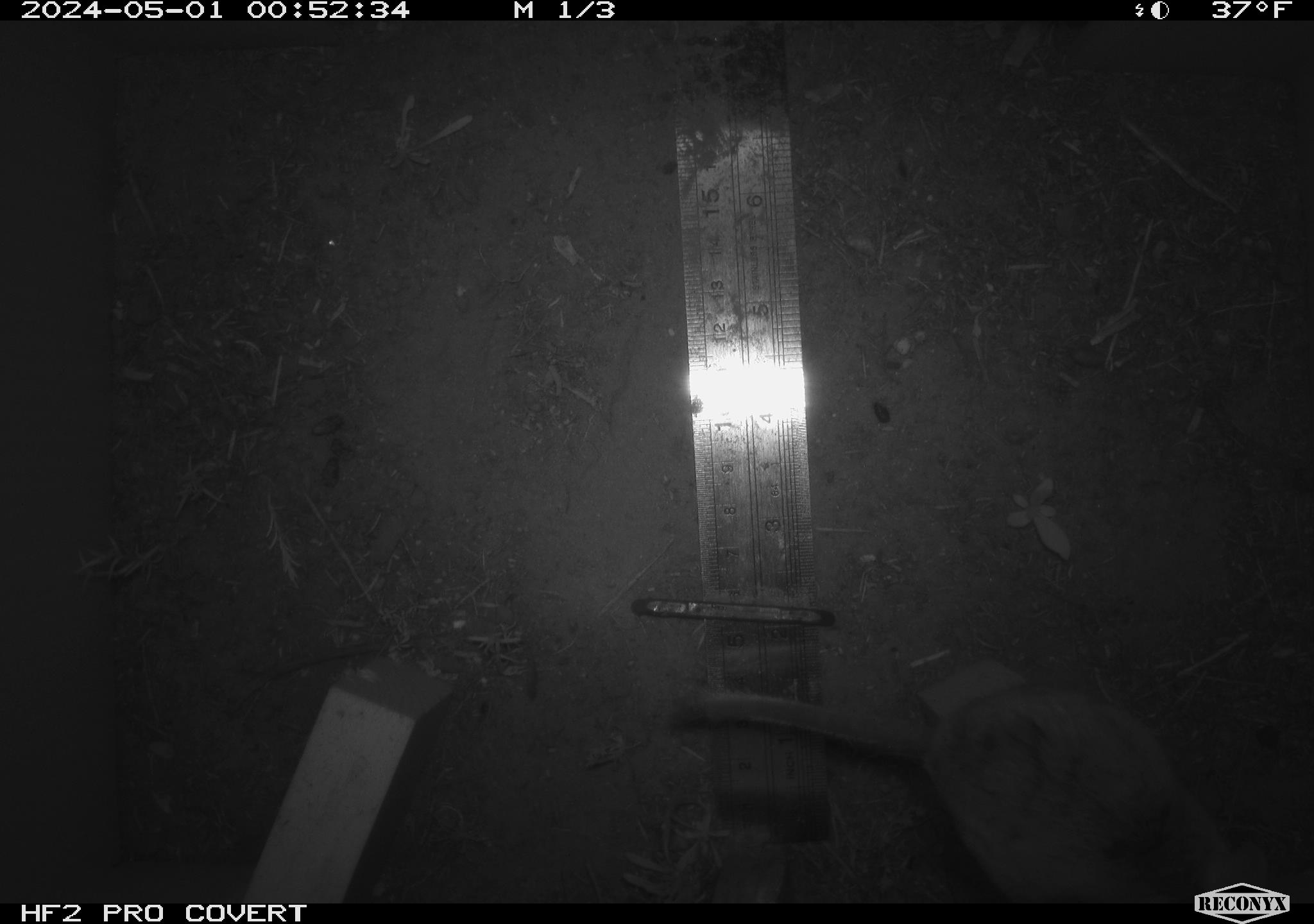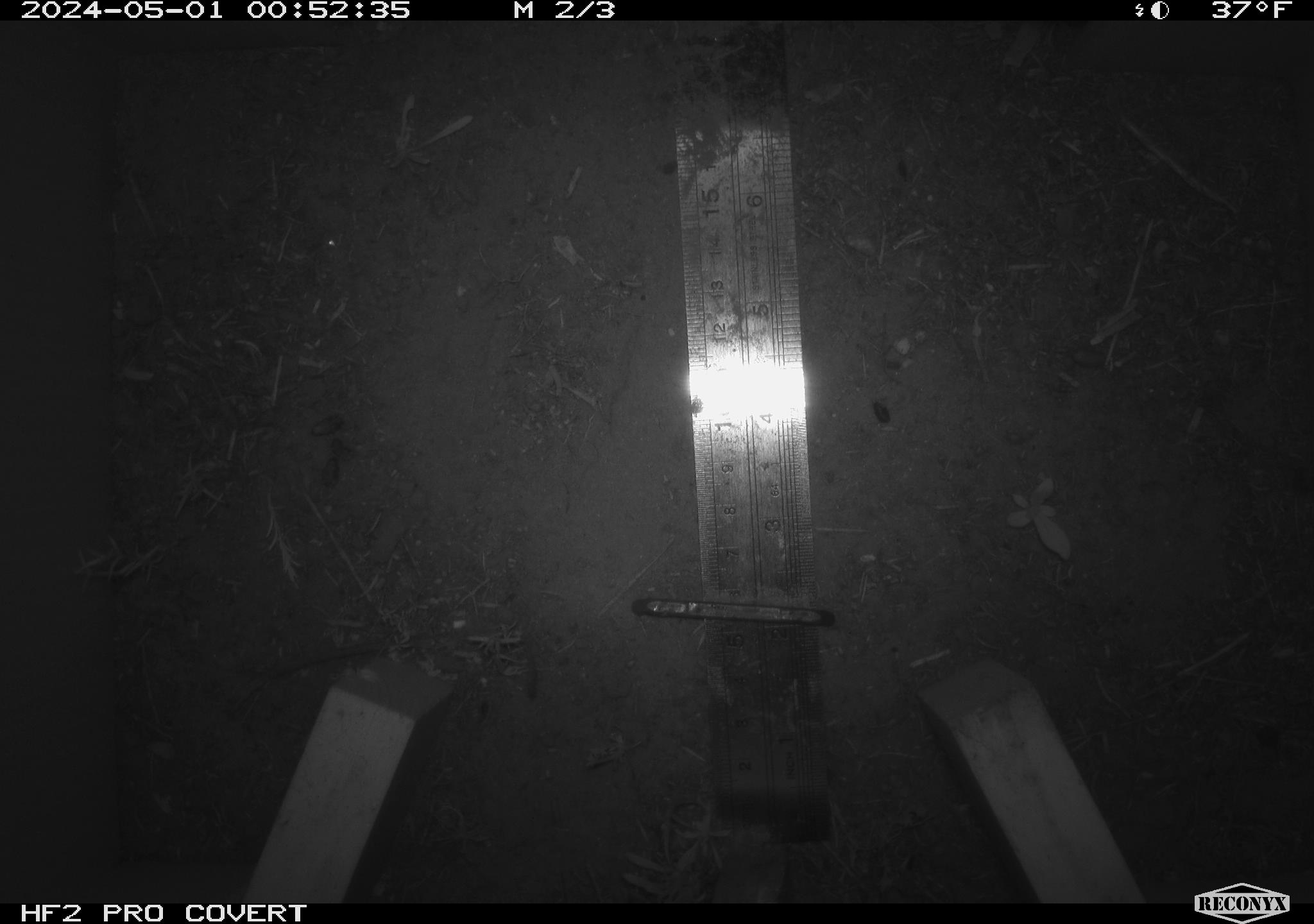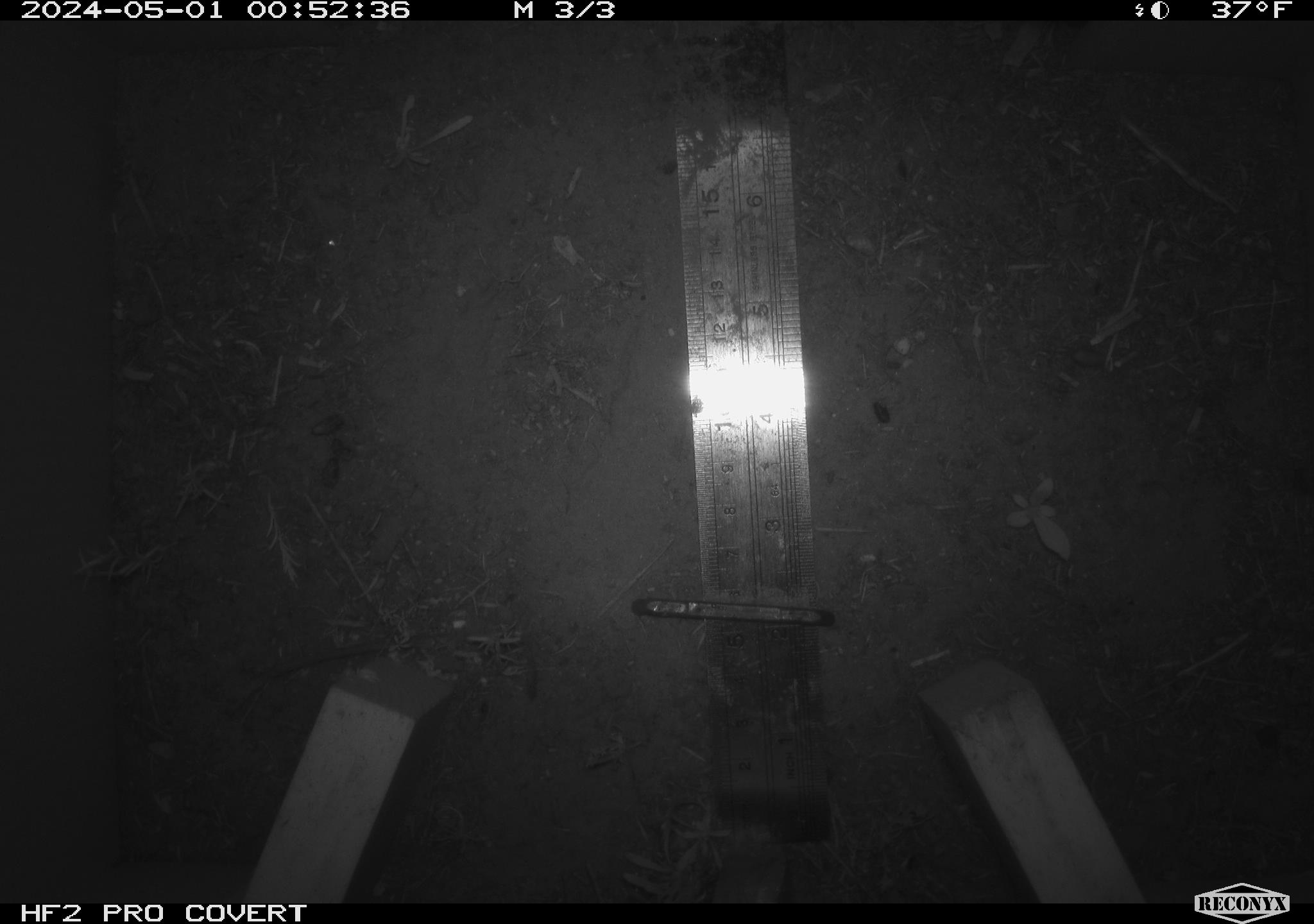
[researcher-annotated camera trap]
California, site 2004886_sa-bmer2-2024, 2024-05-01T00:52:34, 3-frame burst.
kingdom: Animalia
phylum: Chordata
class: Mammalia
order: Rodentia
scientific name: Rodentia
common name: woodrat or rat or mouse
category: woodrat or rat or mouse species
Woodrat or rat or mouse species (woodrat or rat or mouse) (Rodentia).